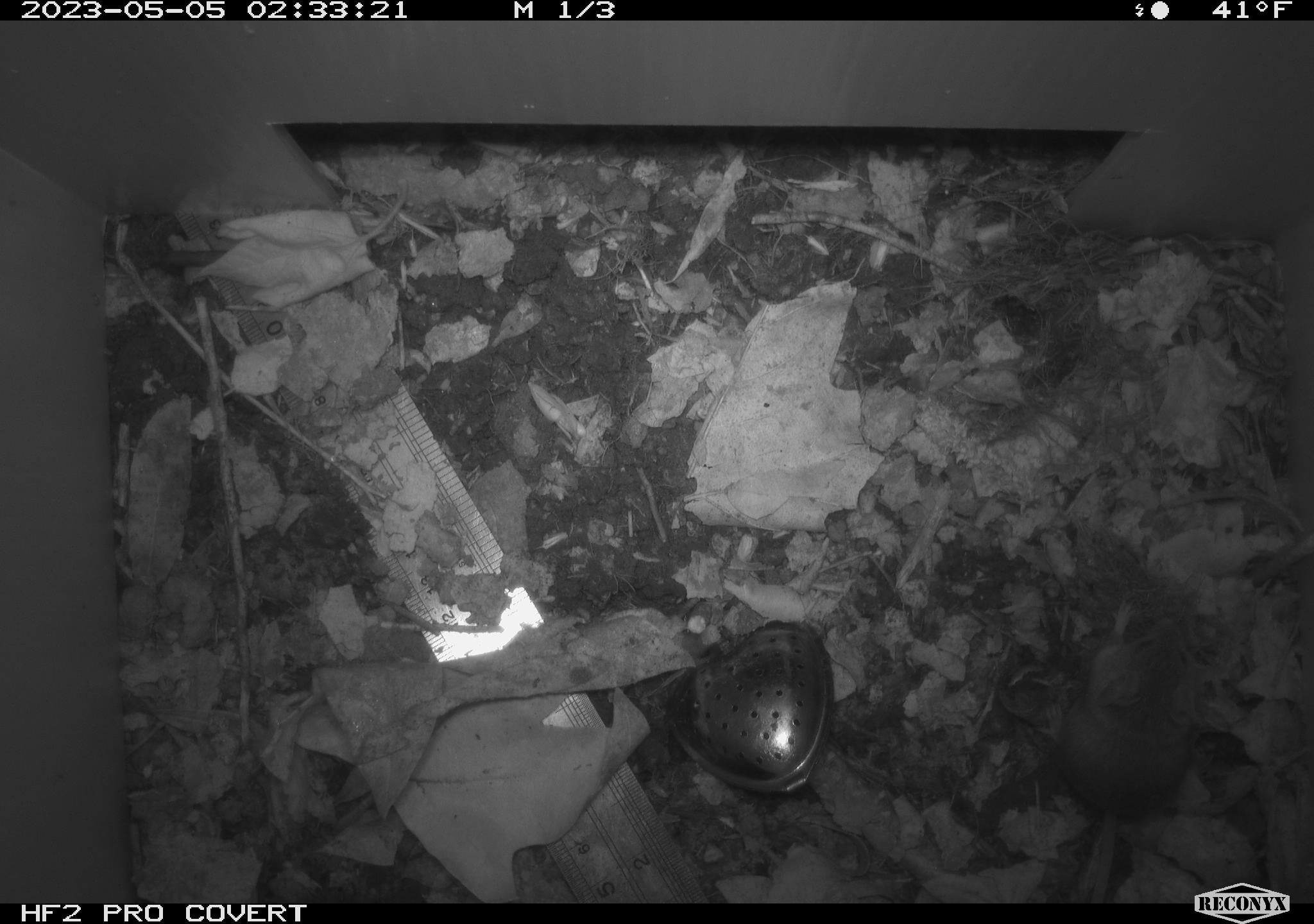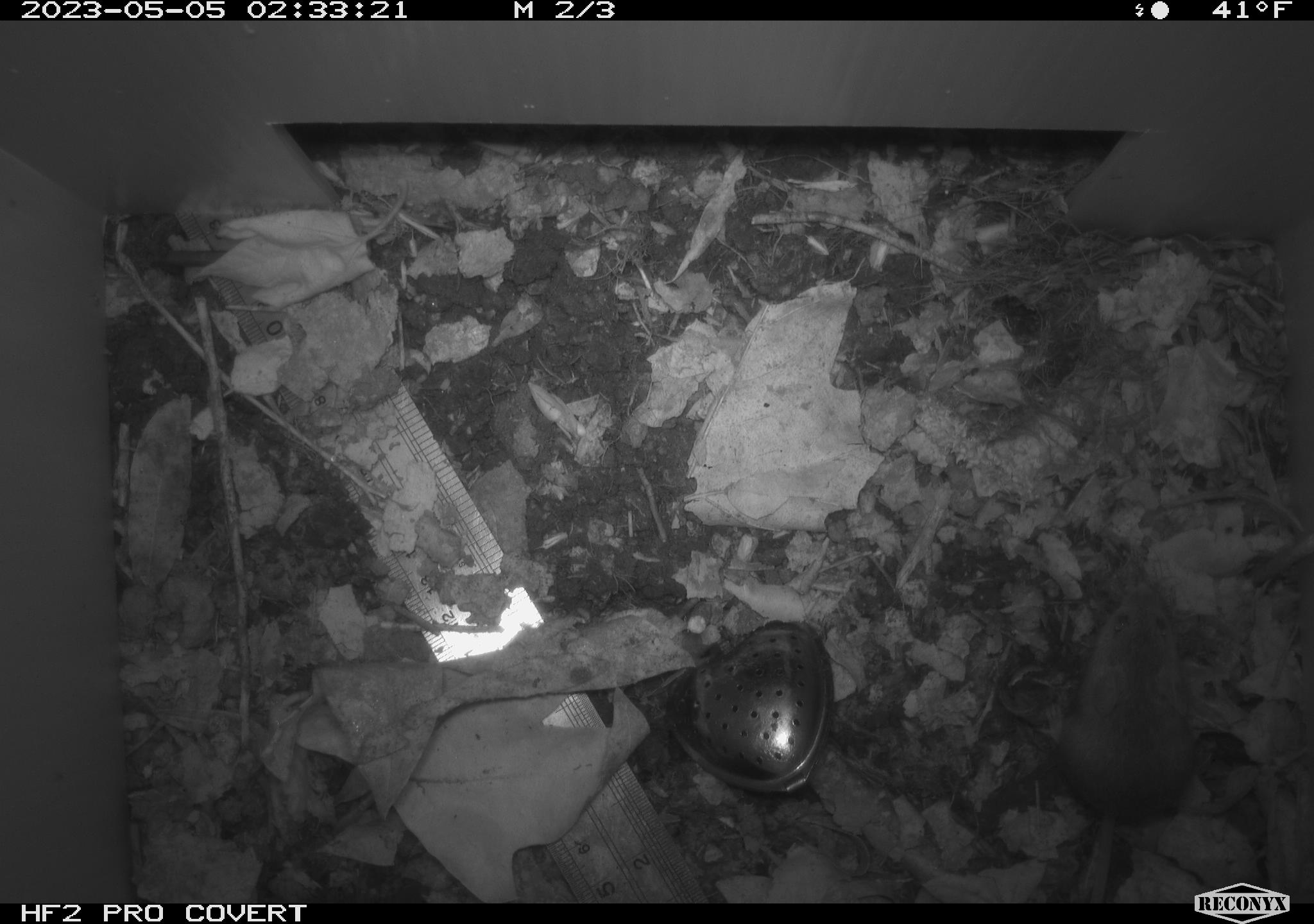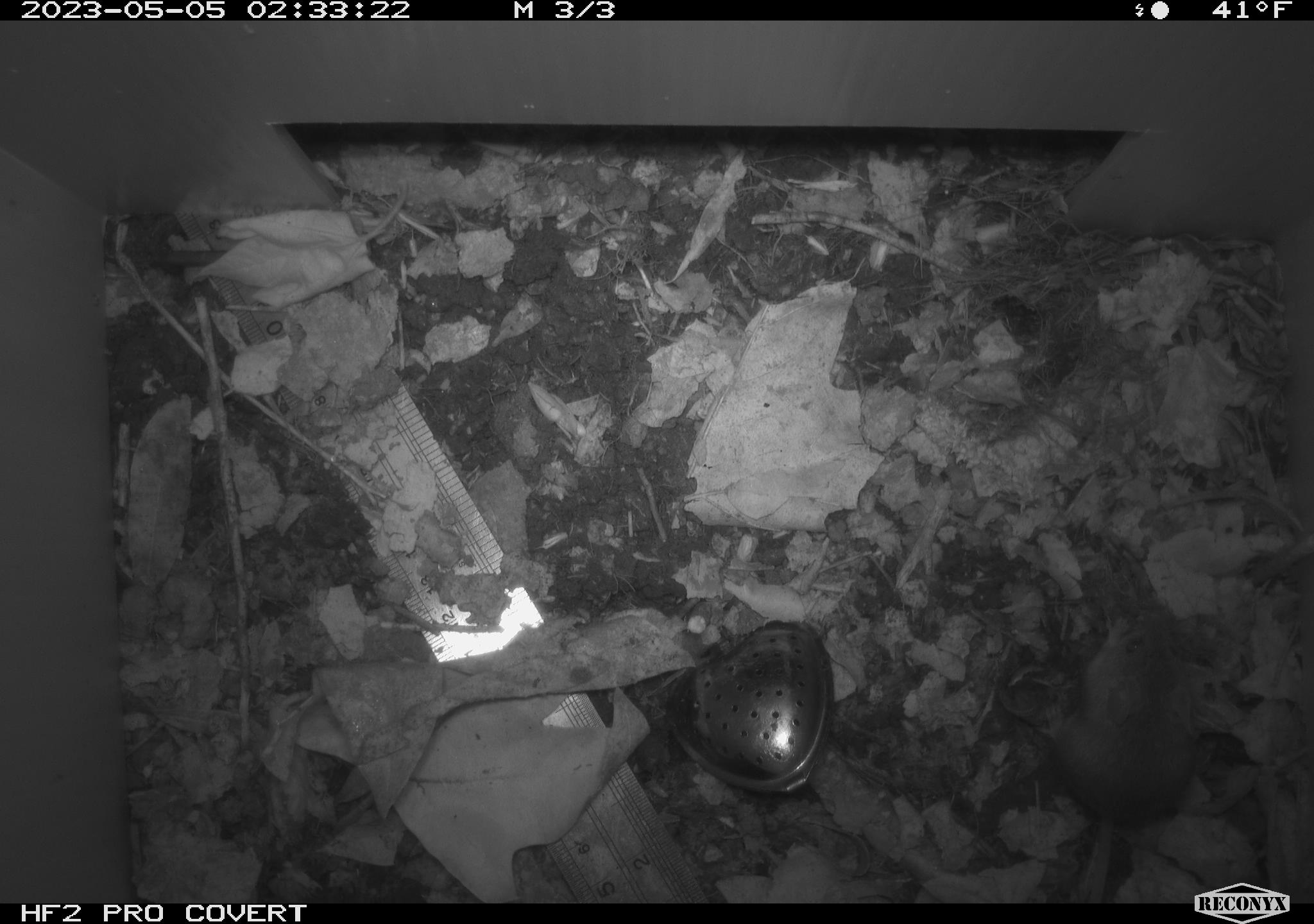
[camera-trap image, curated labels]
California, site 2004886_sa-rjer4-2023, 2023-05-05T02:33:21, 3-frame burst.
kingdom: Animalia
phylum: Chordata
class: Mammalia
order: Rodentia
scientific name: Rodentia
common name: mouse species